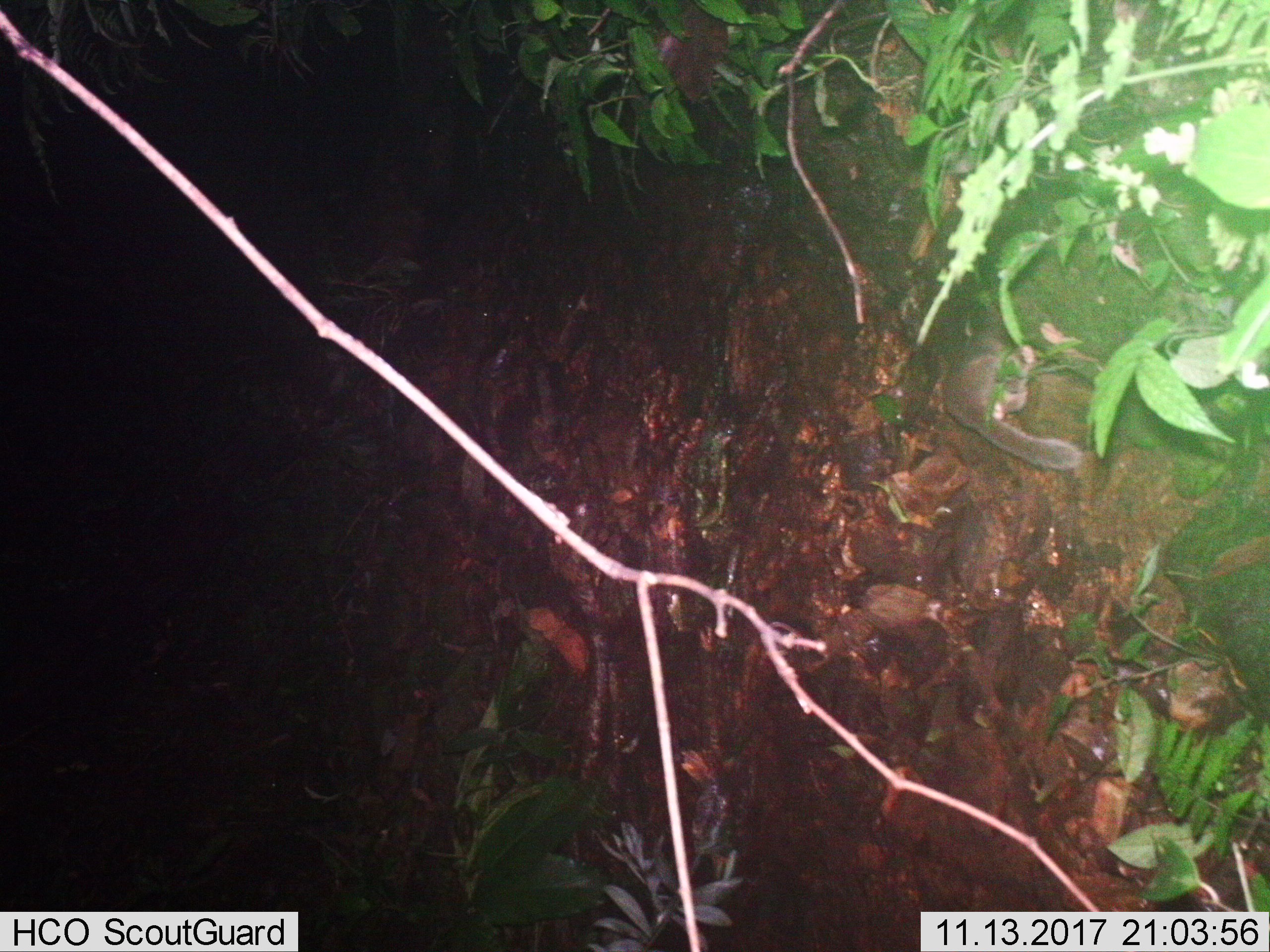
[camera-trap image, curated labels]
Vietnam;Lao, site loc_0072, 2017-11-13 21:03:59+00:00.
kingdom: Animalia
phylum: Chordata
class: Mammalia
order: Carnivora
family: Mustelidae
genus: Melogale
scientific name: Melogale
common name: ferret badger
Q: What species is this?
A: Ferret badger (Melogale).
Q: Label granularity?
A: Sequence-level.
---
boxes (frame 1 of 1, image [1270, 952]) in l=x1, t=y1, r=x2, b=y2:
ferret badger: l=944, t=295, r=1084, b=471